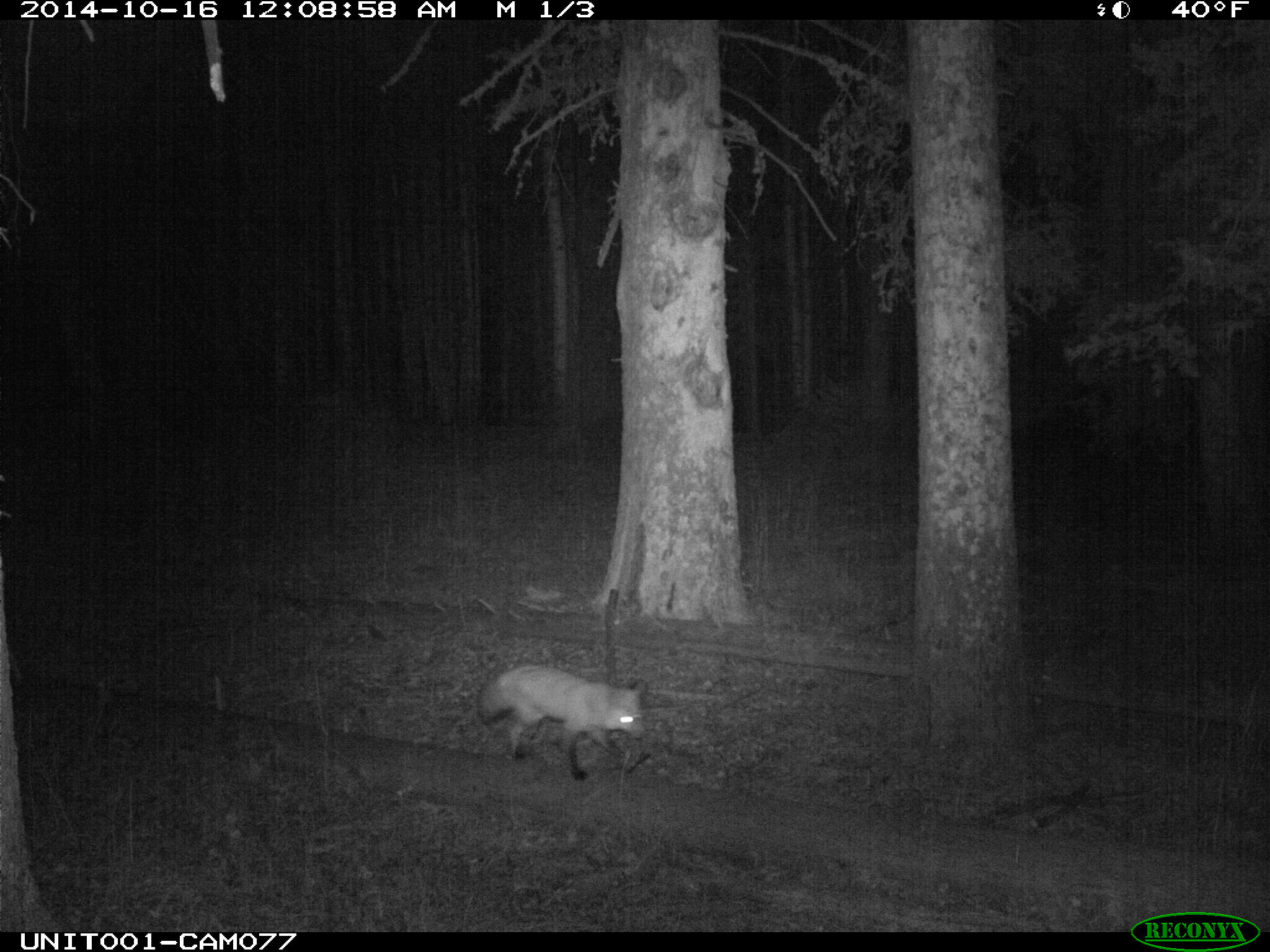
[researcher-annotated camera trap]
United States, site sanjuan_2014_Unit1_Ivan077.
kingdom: Animalia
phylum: Chordata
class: Mammalia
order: Carnivora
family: Canidae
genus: Vulpes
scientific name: Vulpes vulpes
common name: red fox